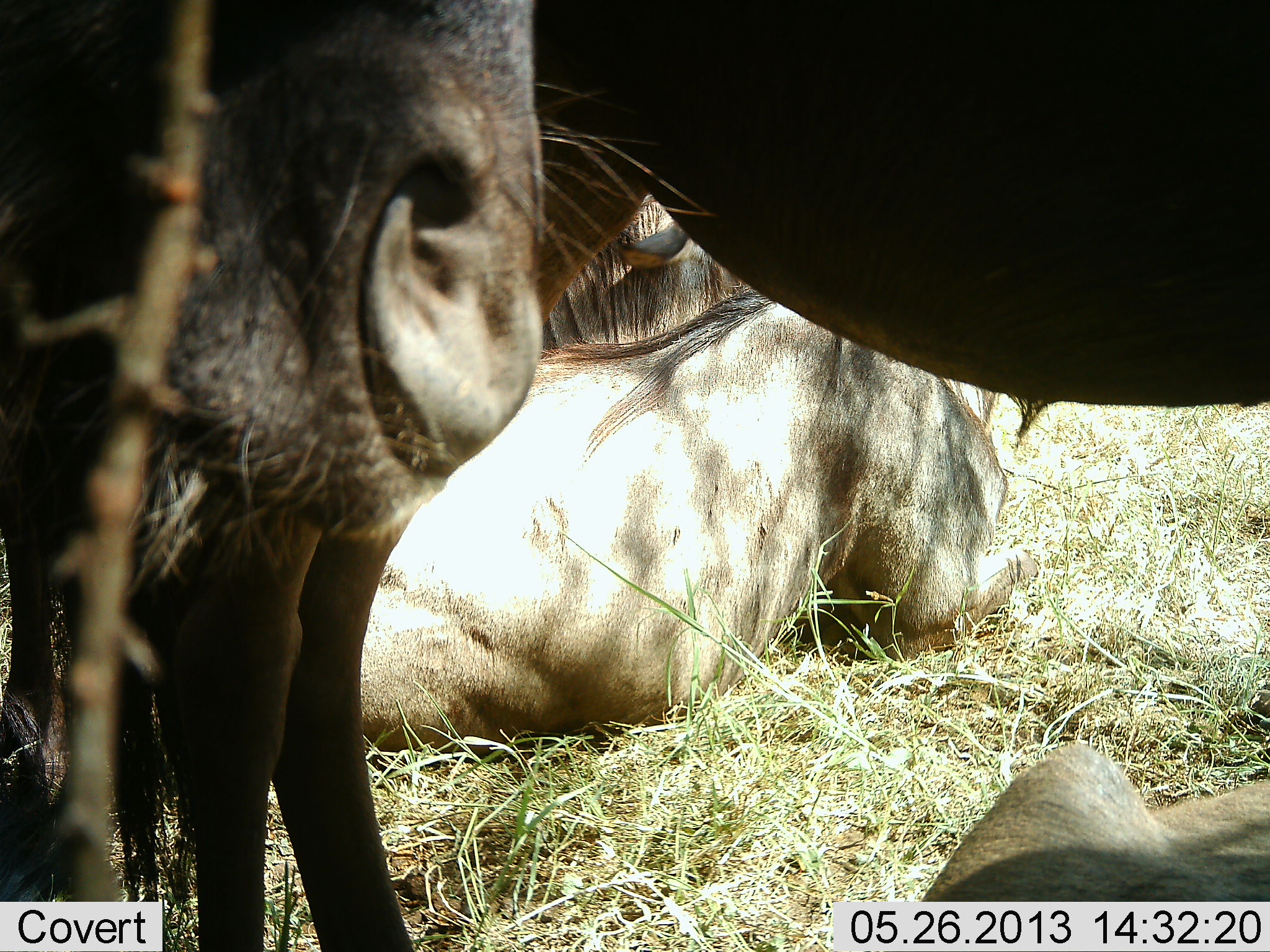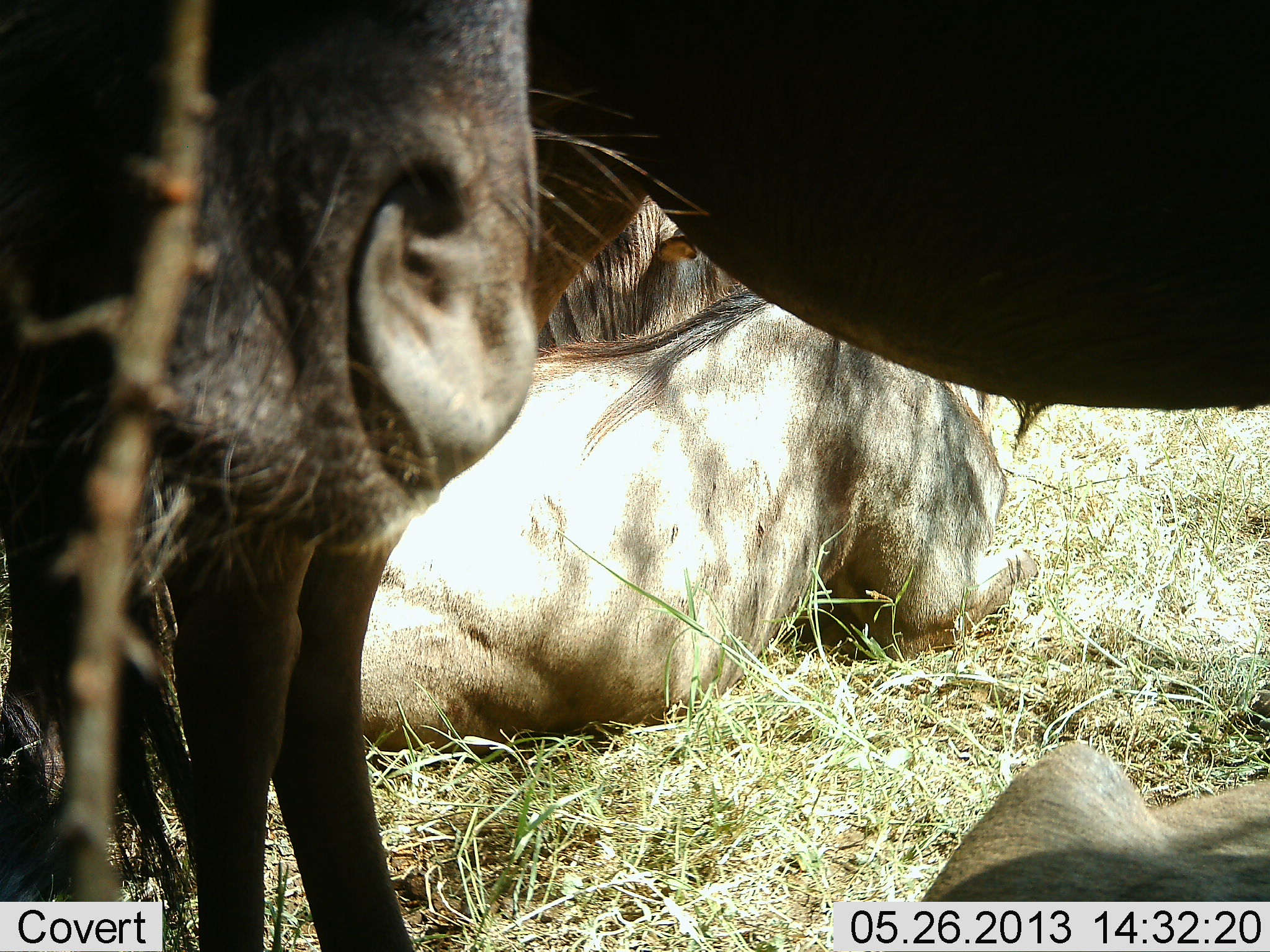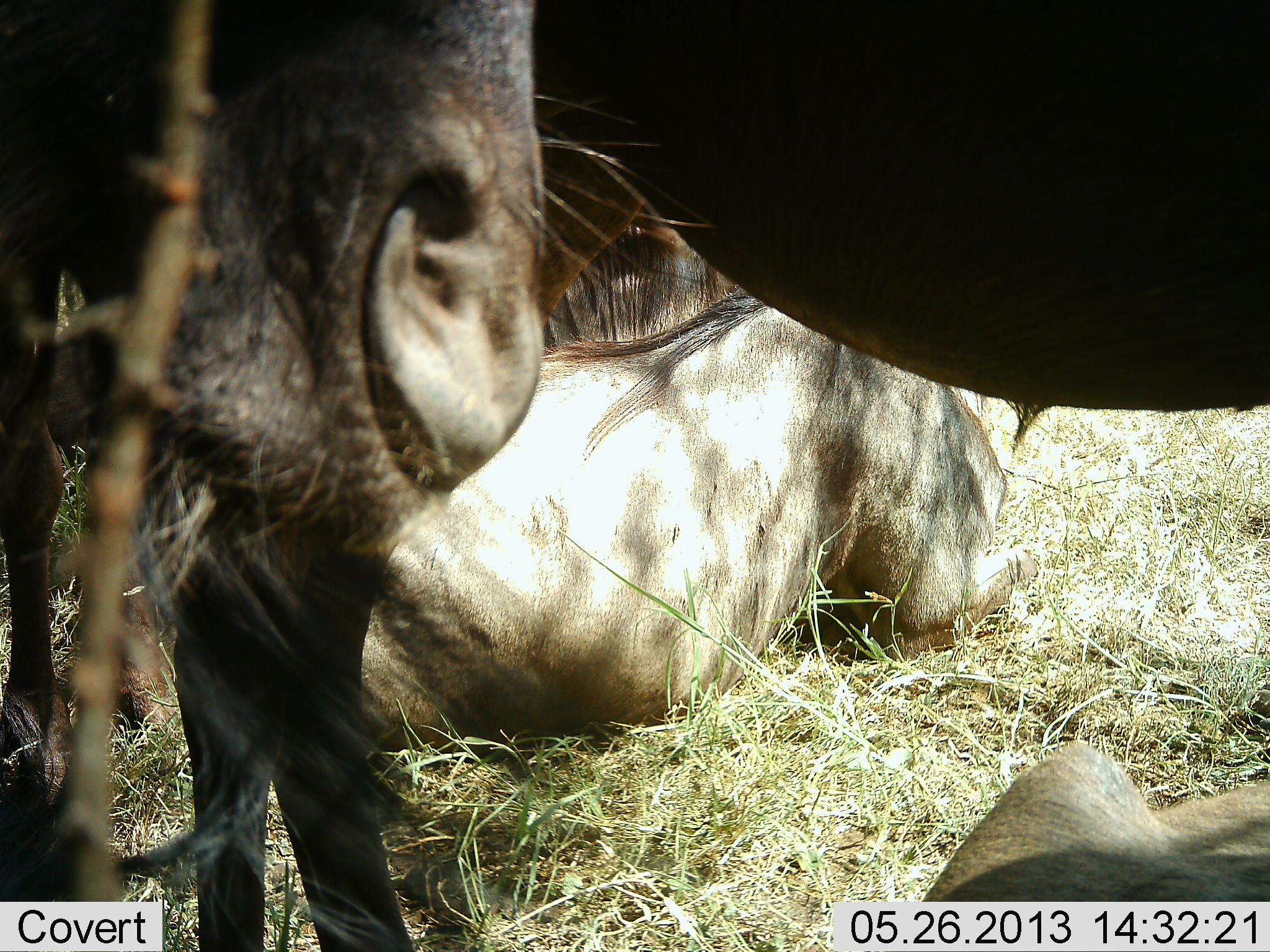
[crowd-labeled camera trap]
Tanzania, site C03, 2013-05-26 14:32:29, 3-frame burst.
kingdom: Animalia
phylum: Chordata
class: Mammalia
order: Artiodactyla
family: Bovidae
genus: Connochaetes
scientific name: Connochaetes taurinus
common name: blue wildebeest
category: wildebeest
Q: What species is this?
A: Wildebeest (blue wildebeest) (Connochaetes taurinus).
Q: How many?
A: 5.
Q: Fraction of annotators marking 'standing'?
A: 88%.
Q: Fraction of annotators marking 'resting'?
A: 100%.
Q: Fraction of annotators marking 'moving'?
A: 0%.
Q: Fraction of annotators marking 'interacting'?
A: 4%.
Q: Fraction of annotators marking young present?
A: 0%.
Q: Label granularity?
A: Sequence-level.